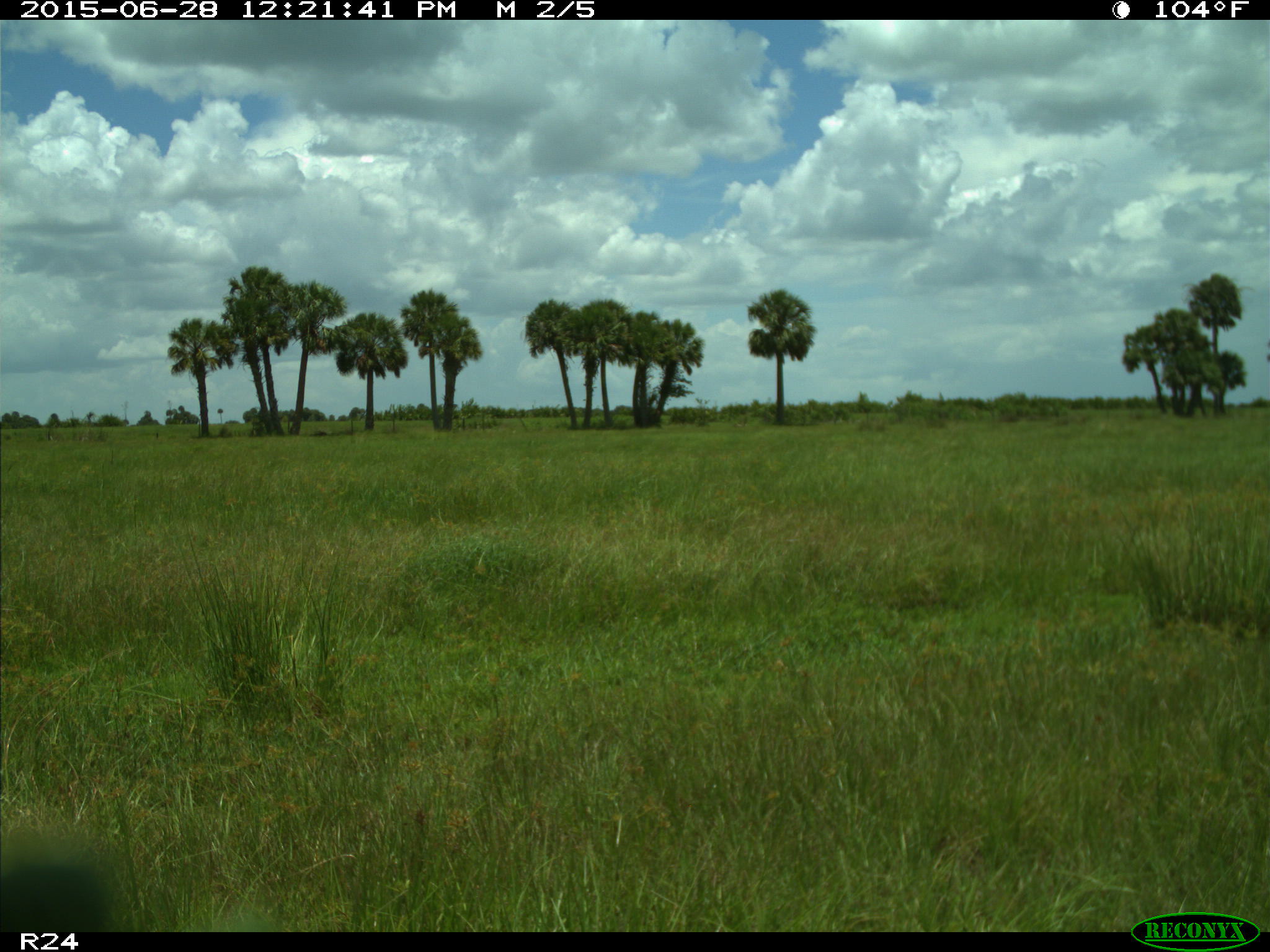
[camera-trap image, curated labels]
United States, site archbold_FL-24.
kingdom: Animalia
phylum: Chordata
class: Mammalia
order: Artiodactyla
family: Bovidae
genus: Bos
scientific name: Bos taurus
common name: domestic cow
Bos taurus (domestic cow).